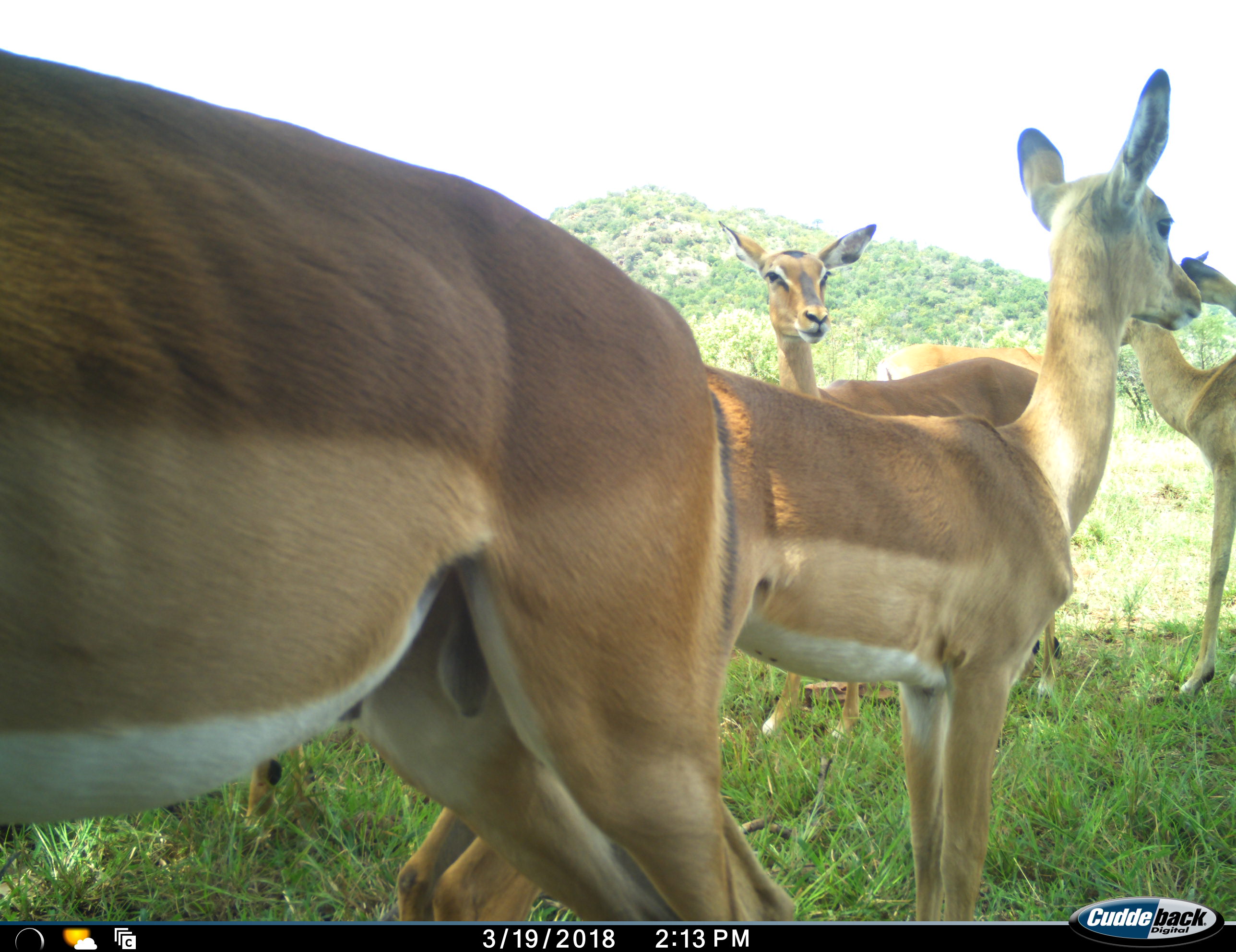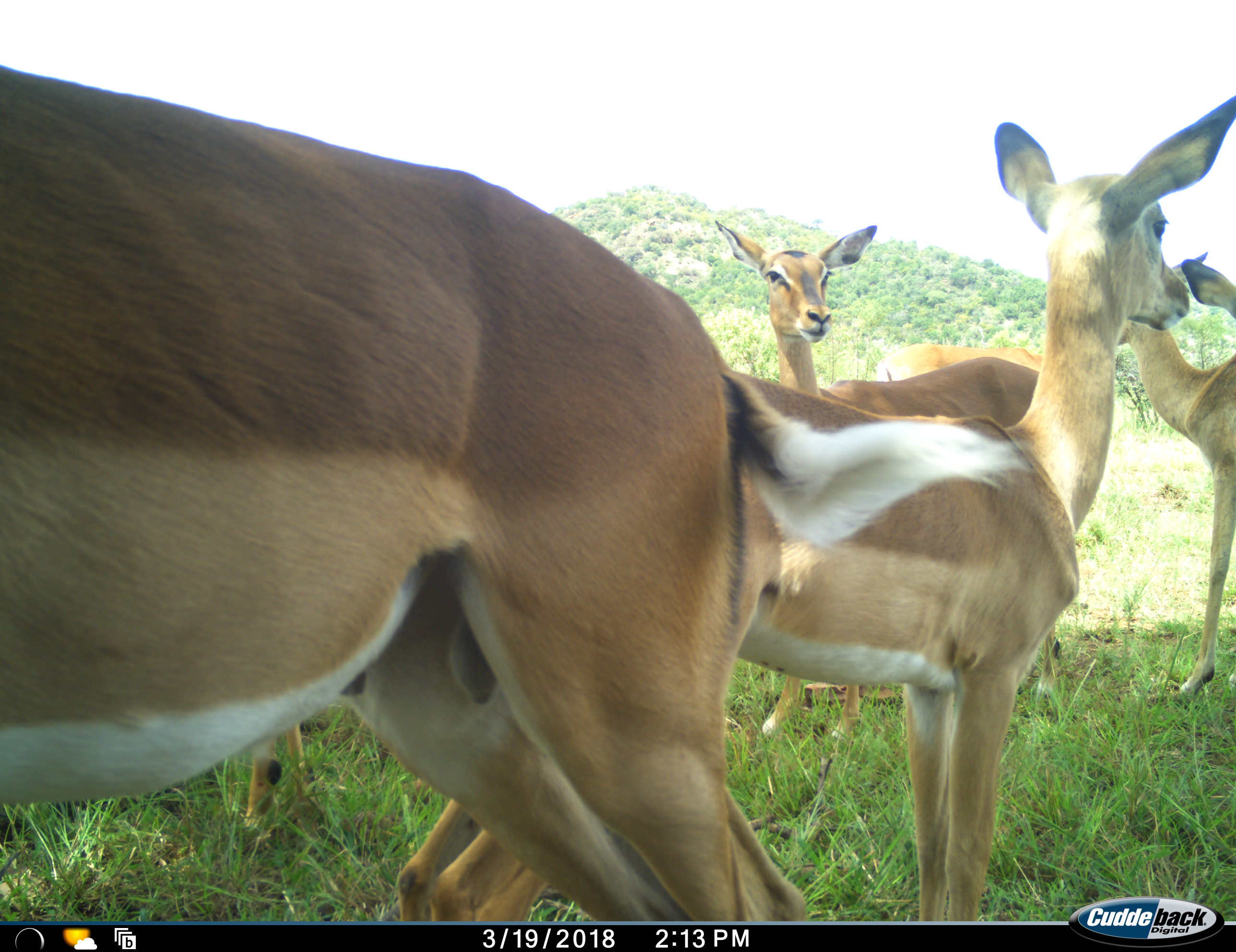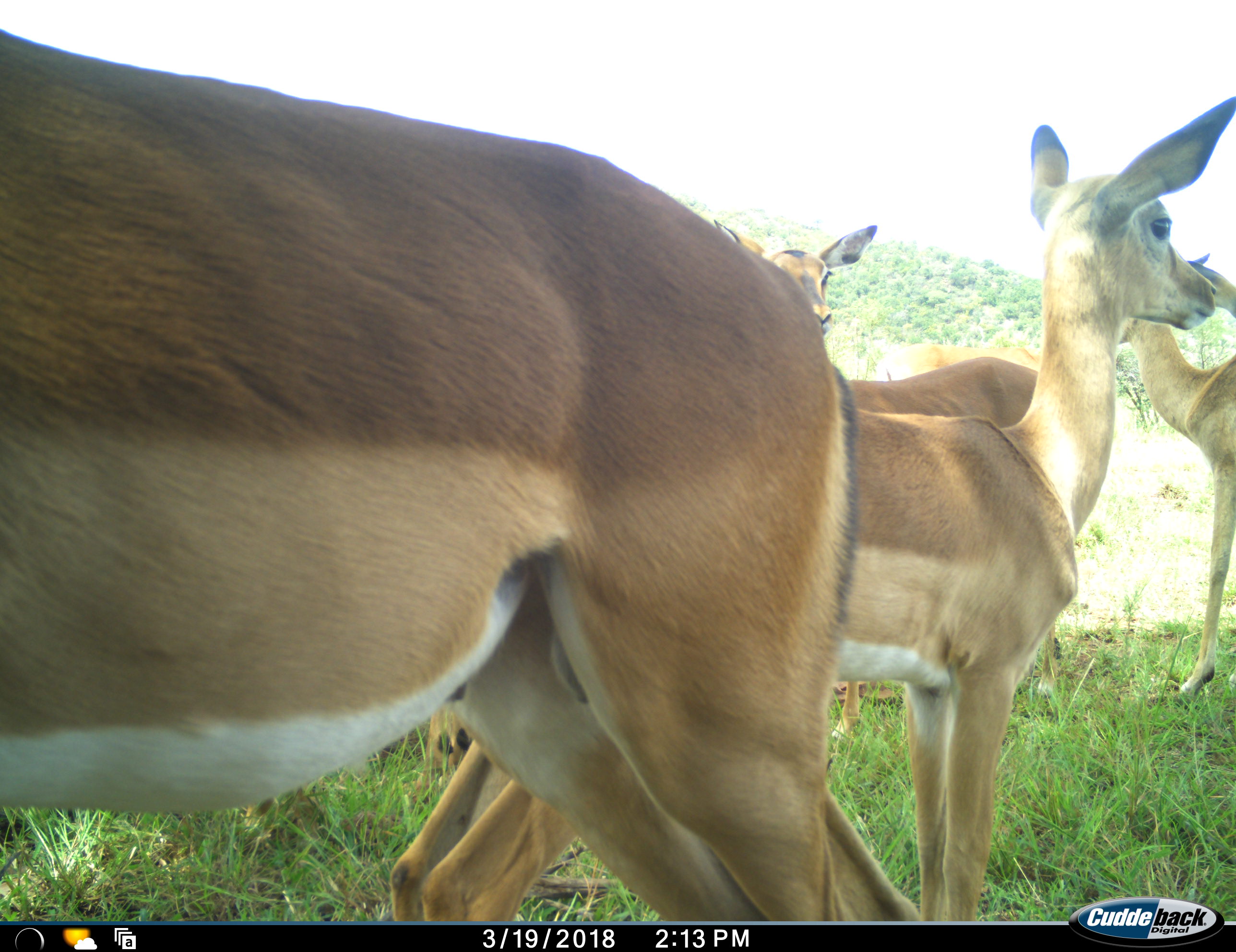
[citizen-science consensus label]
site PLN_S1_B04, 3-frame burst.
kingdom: Animalia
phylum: Chordata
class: Mammalia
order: Artiodactyla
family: Bovidae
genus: Aepyceros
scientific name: Aepyceros melampus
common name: impala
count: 6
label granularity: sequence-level